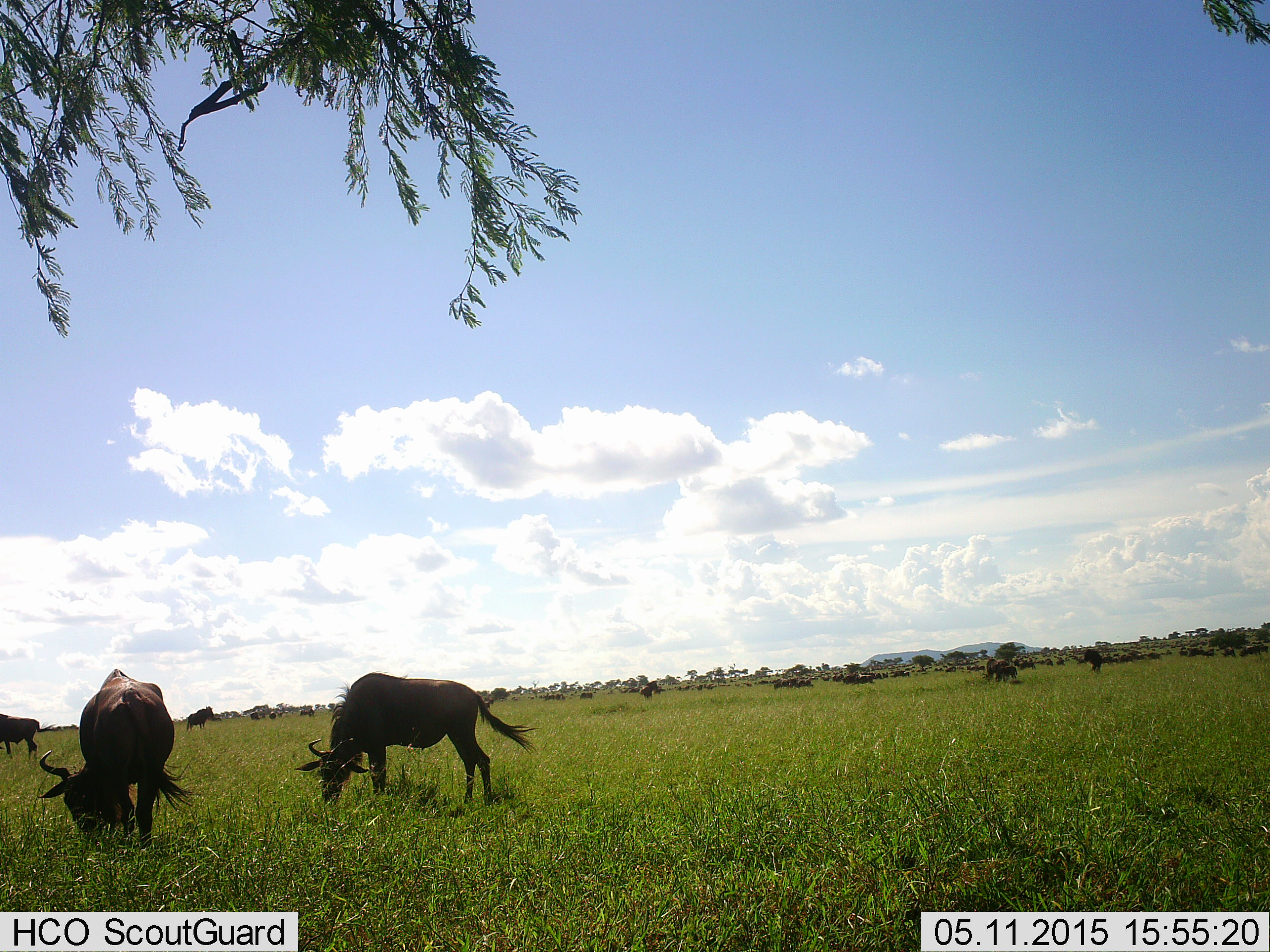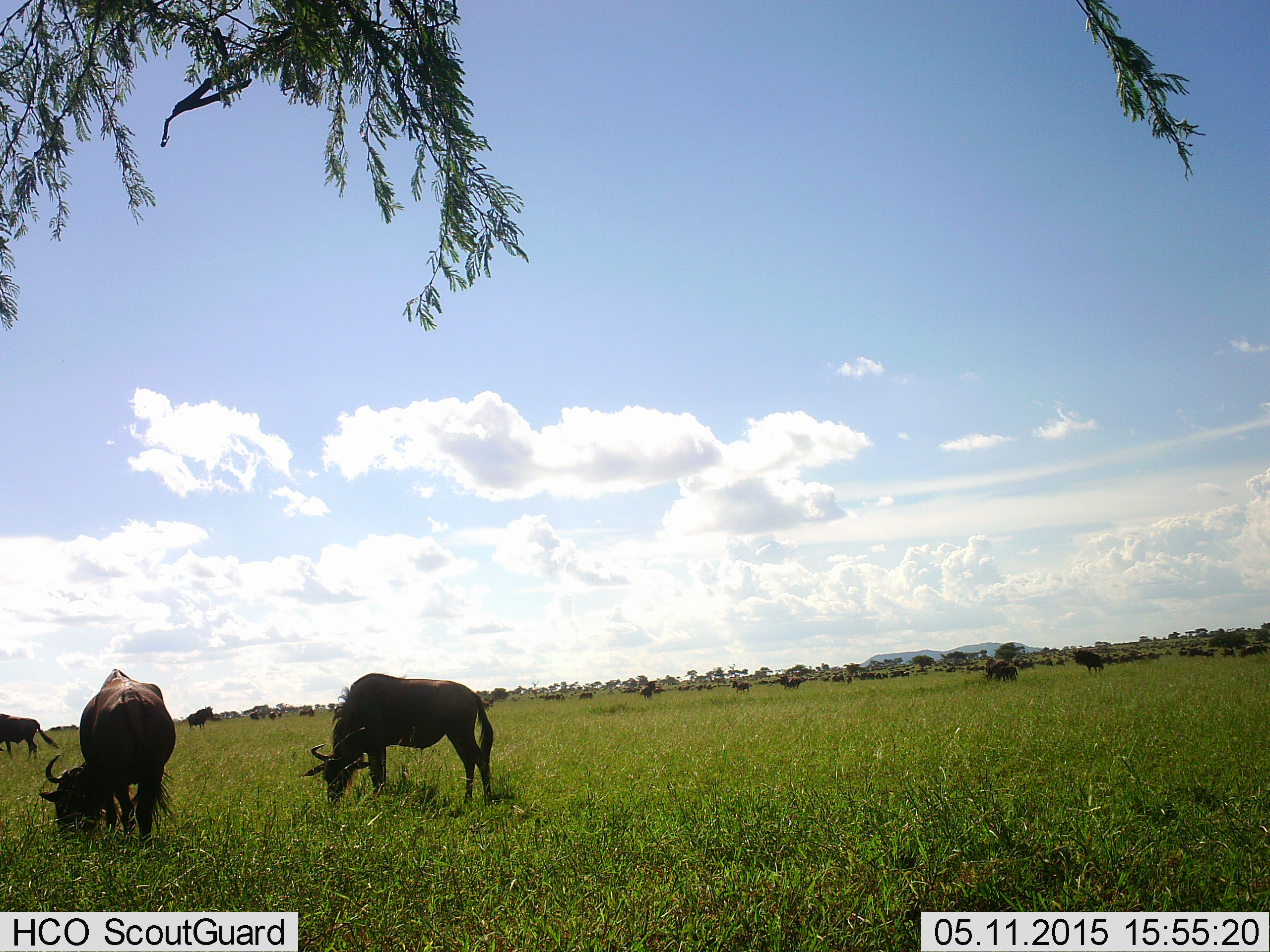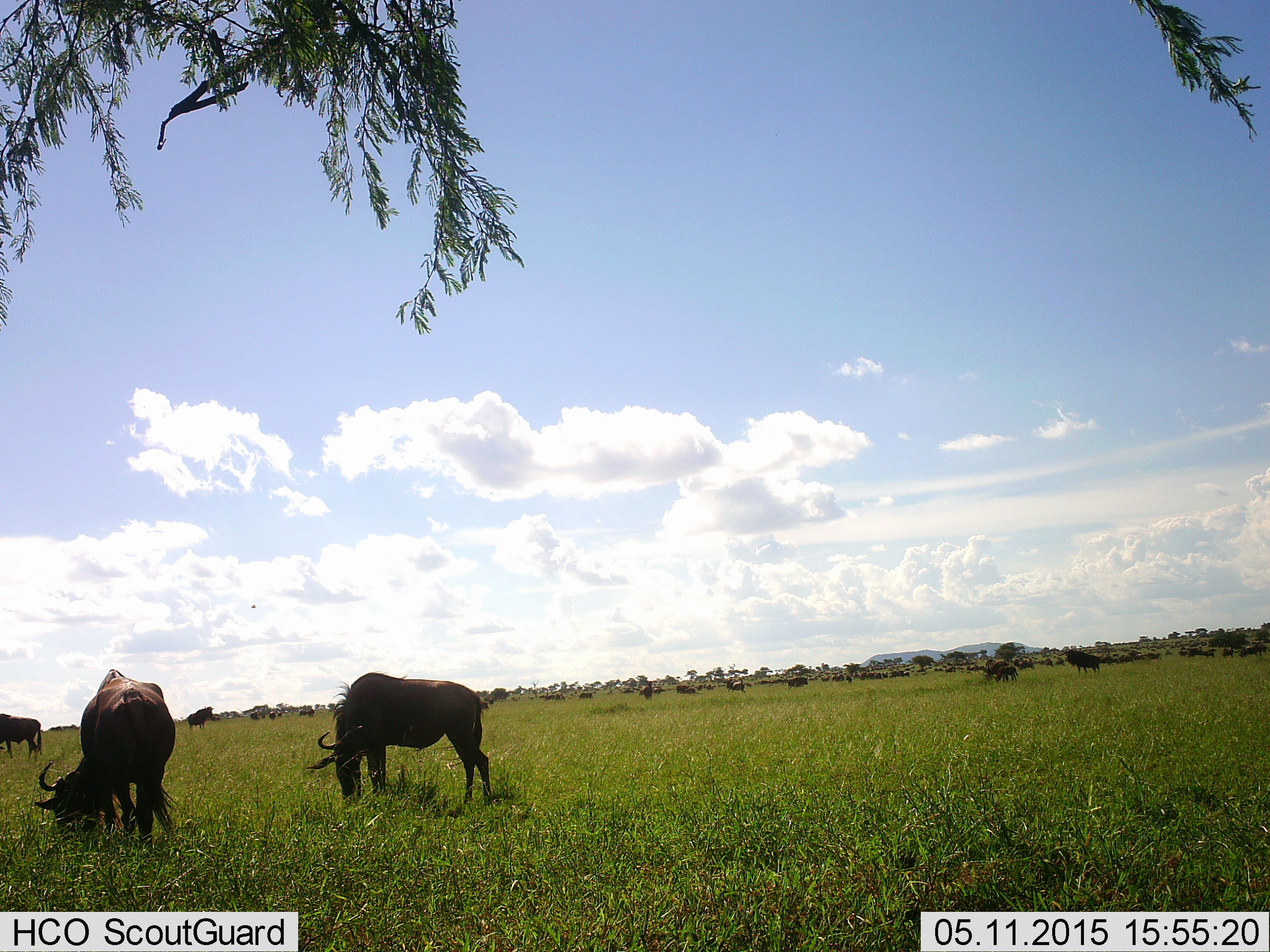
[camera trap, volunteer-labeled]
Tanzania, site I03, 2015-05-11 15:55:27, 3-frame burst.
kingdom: Animalia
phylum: Chordata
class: Mammalia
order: Artiodactyla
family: Bovidae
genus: Connochaetes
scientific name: Connochaetes taurinus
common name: blue wildebeest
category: wildebeest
Wildebeest (blue wildebeest) (Connochaetes taurinus), count 11-50. Behavior (volunteer vote fractions): standing 60%, resting 10%, moving 70%, interacting 10%. Young present (vote fraction): 0%. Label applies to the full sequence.